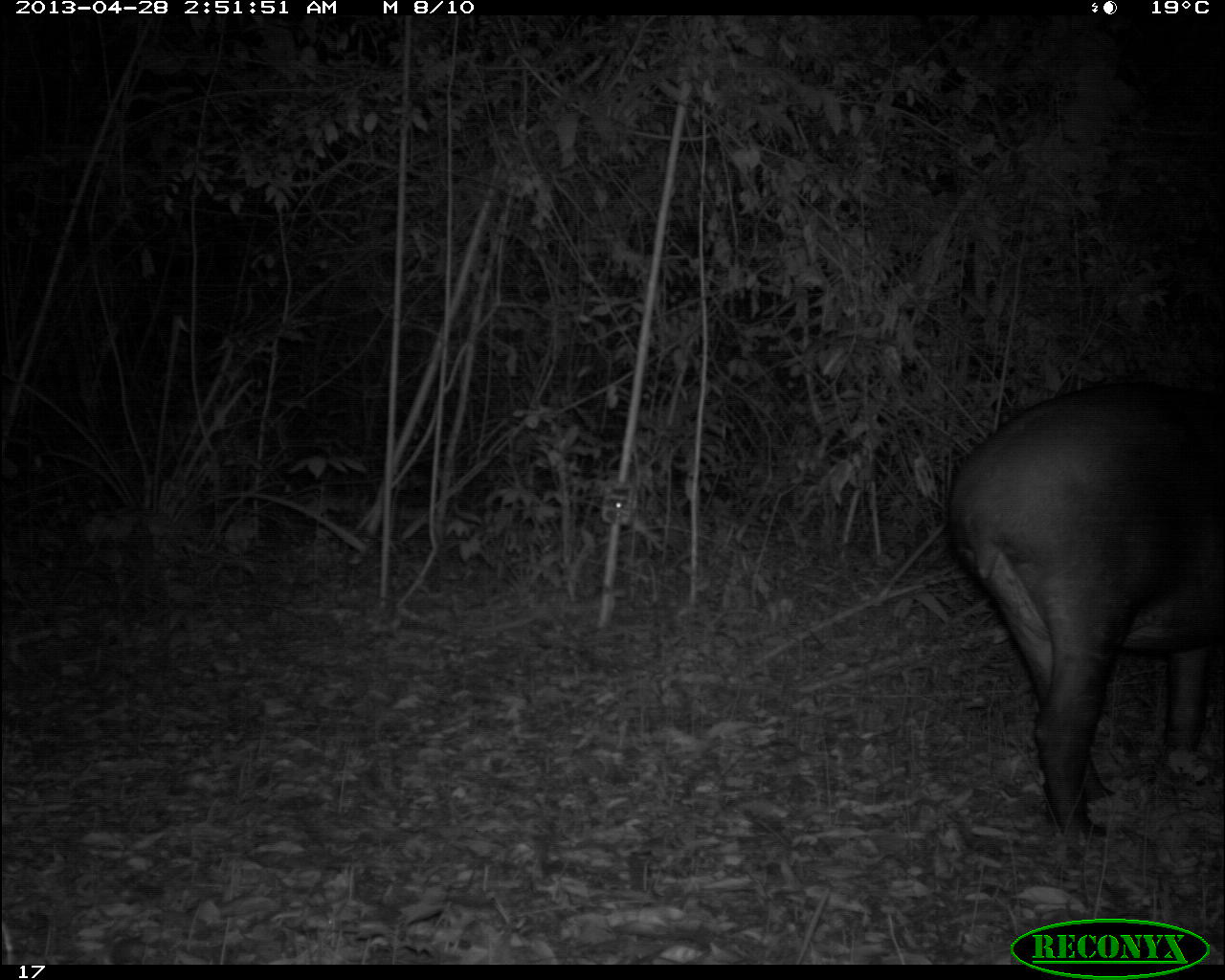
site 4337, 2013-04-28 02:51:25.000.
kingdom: Animalia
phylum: Chordata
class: Mammalia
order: Perissodactyla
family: Tapiridae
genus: Tapirus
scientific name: Tapirus bairdii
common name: baird's tapir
Tapirus bairdii (baird's tapir), count 1, sex female.